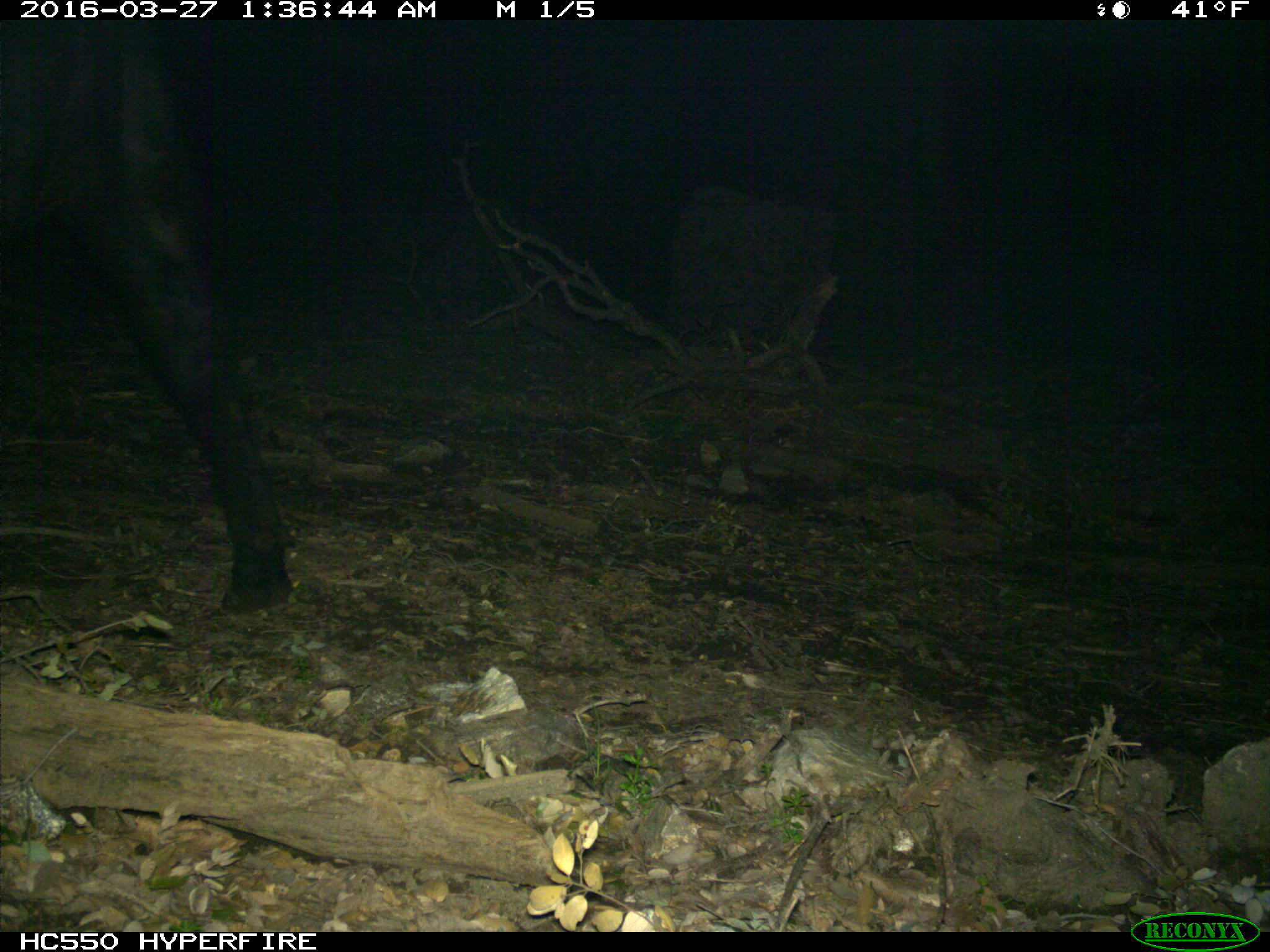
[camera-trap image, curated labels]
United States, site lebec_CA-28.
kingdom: Animalia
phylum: Chordata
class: Mammalia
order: Artiodactyla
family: Bovidae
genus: Bos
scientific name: Bos taurus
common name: domestic cow